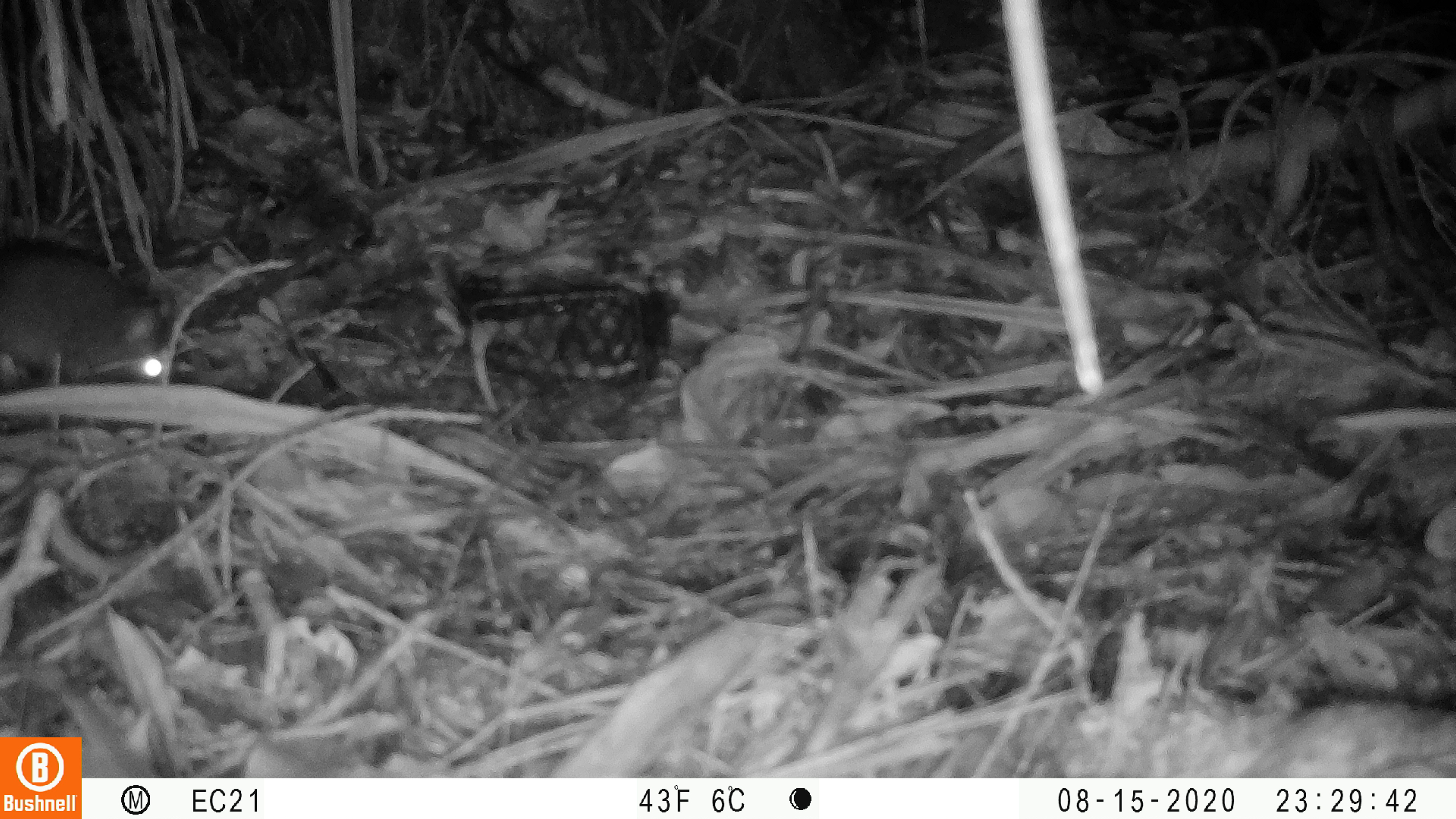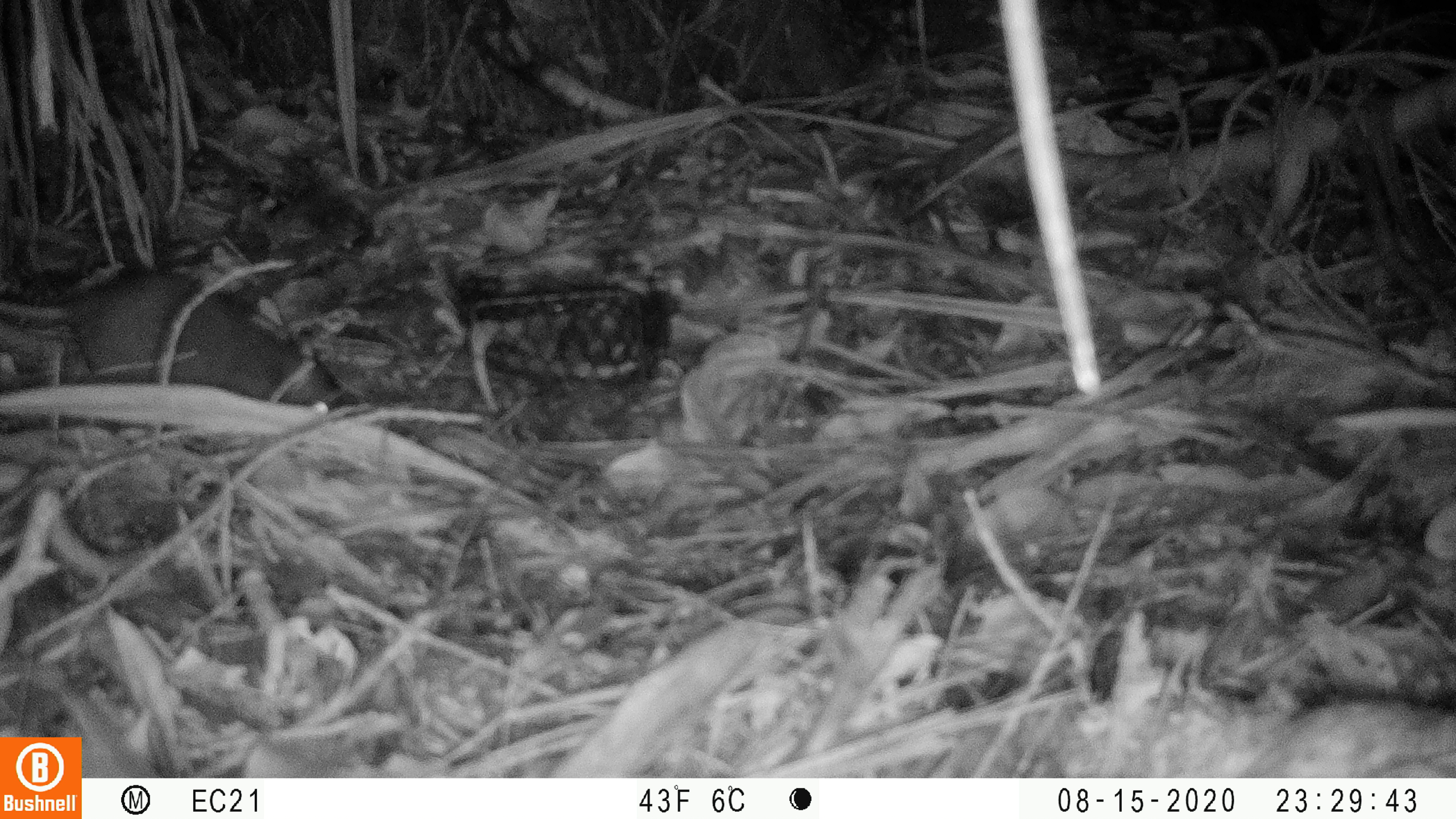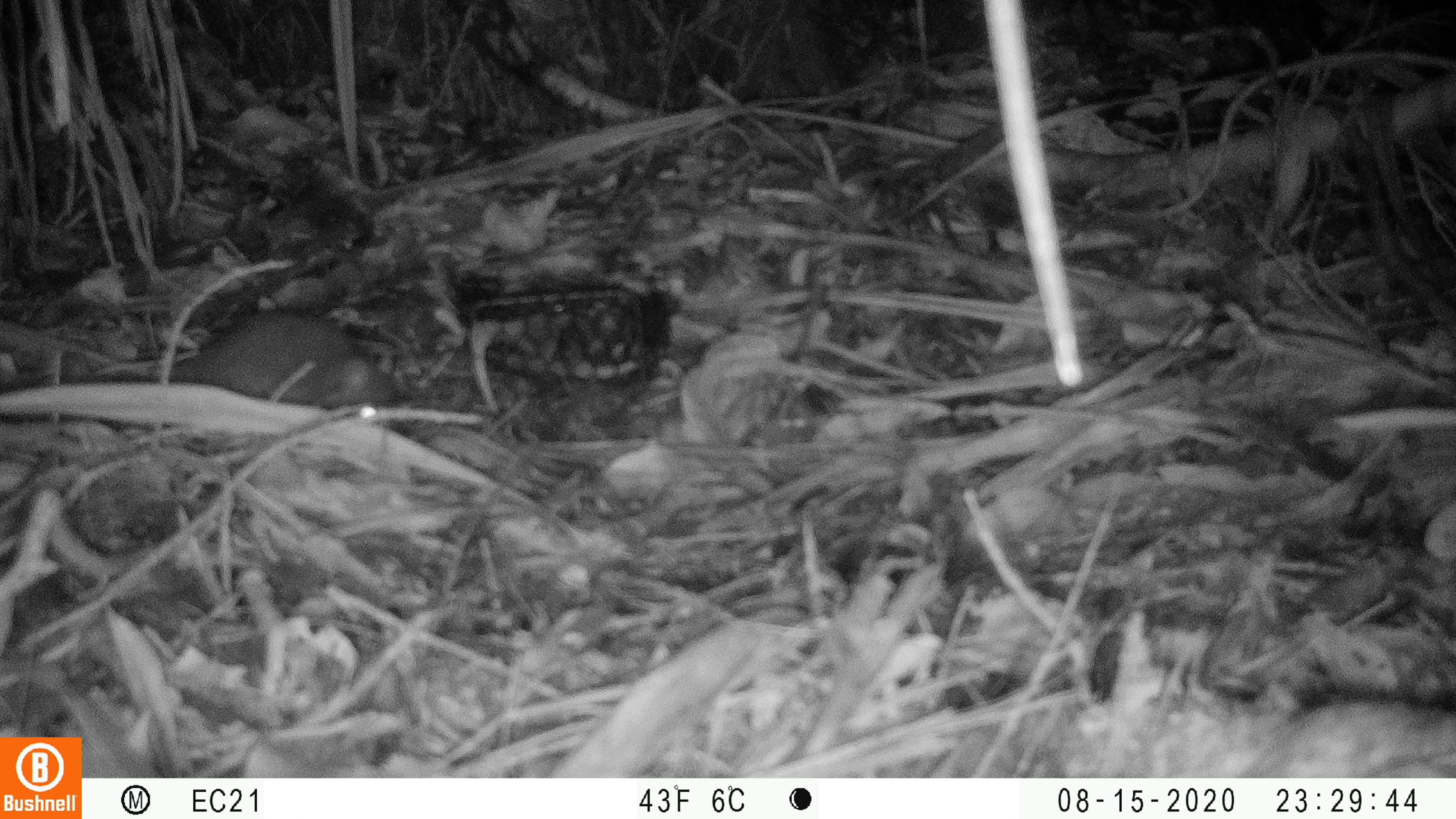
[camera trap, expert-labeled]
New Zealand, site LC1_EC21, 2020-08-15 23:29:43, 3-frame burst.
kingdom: Animalia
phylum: Chordata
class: Mammalia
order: Rodentia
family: Muridae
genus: Rattus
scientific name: Rattus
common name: rat